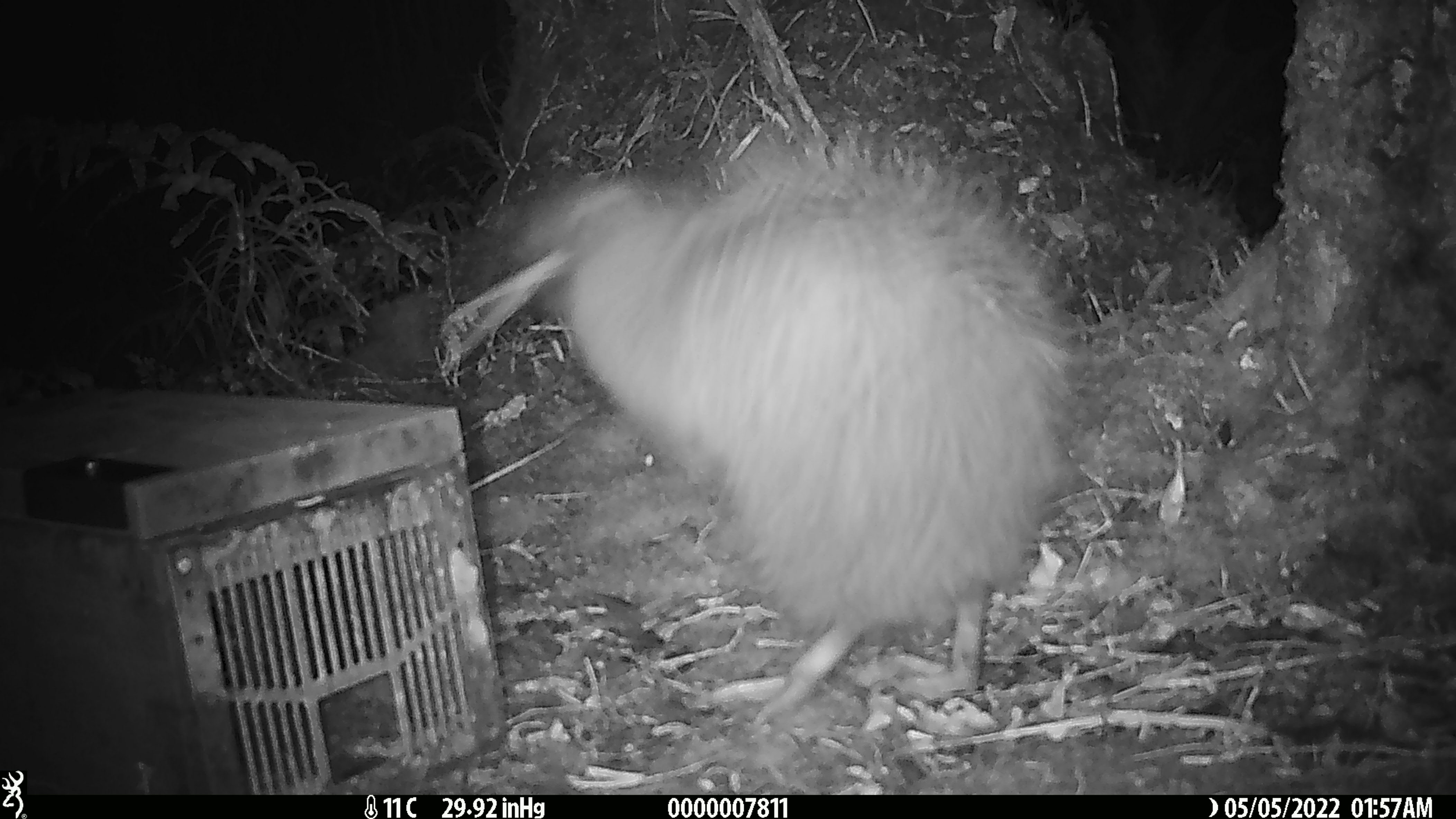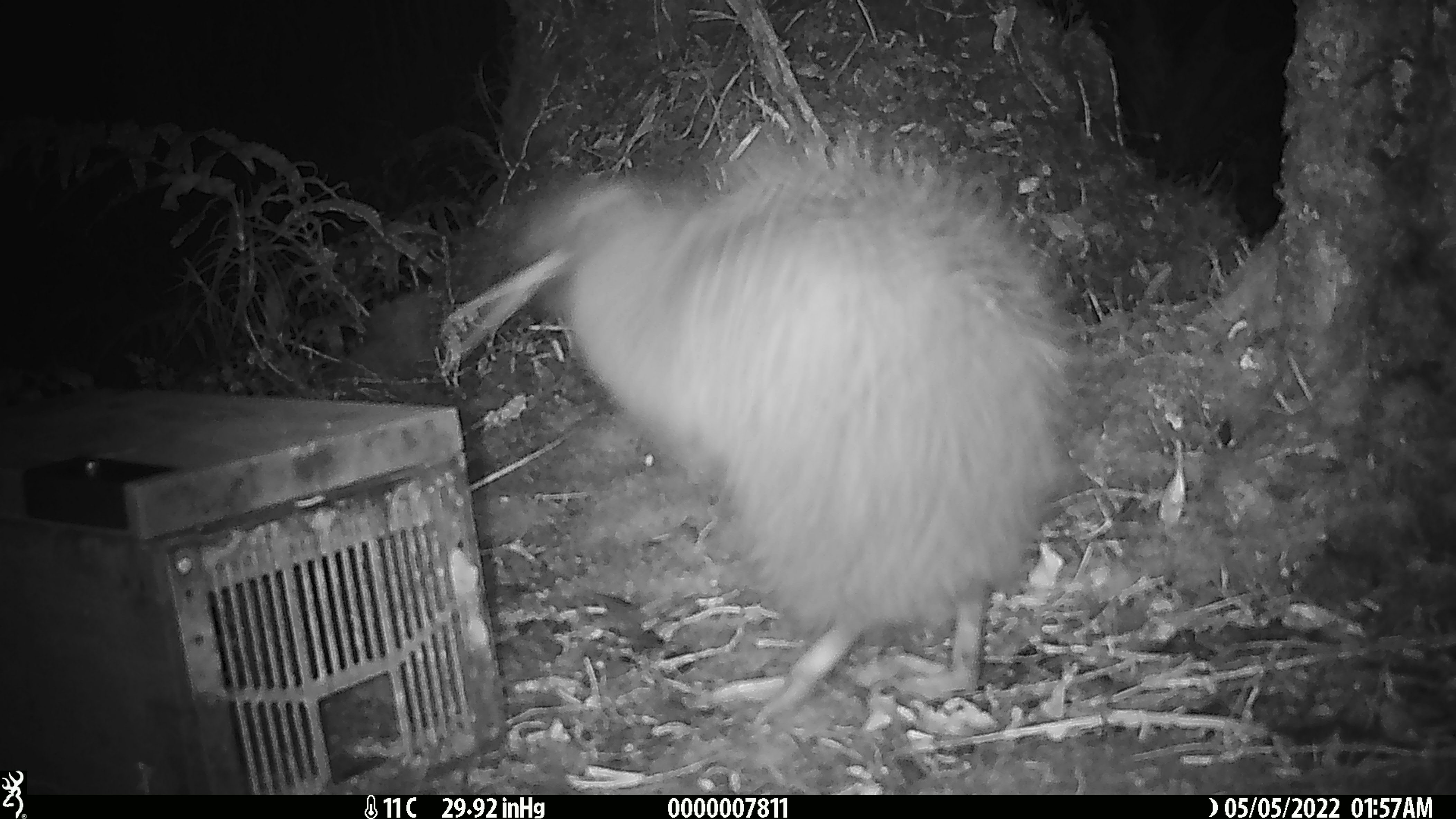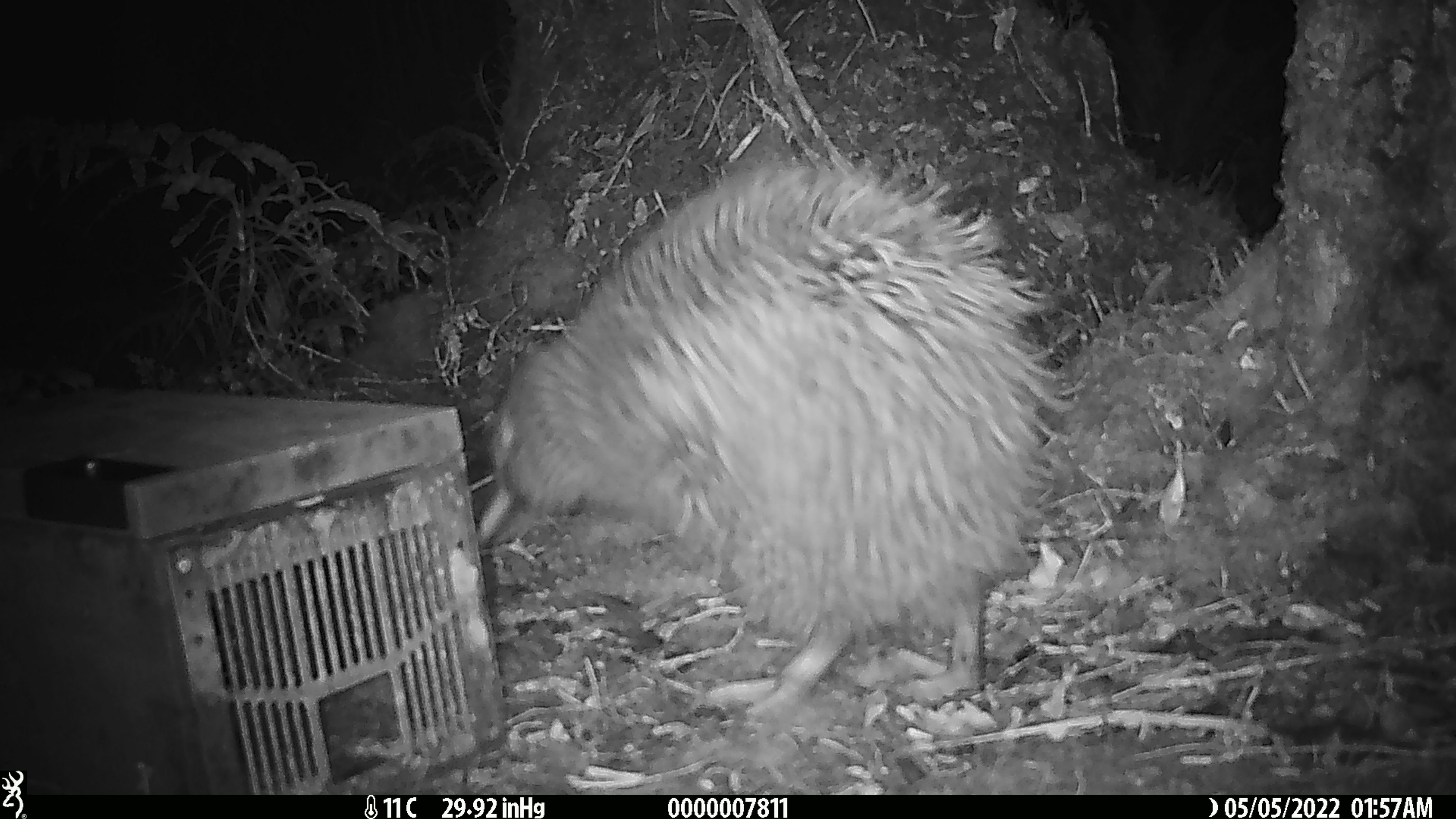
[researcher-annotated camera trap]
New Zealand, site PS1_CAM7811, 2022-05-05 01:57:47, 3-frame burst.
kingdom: Animalia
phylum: Chordata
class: Aves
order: Apterygiformes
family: Apterygidae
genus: Apteryx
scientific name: Apteryx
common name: kiwi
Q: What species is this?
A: Kiwi (Apteryx).